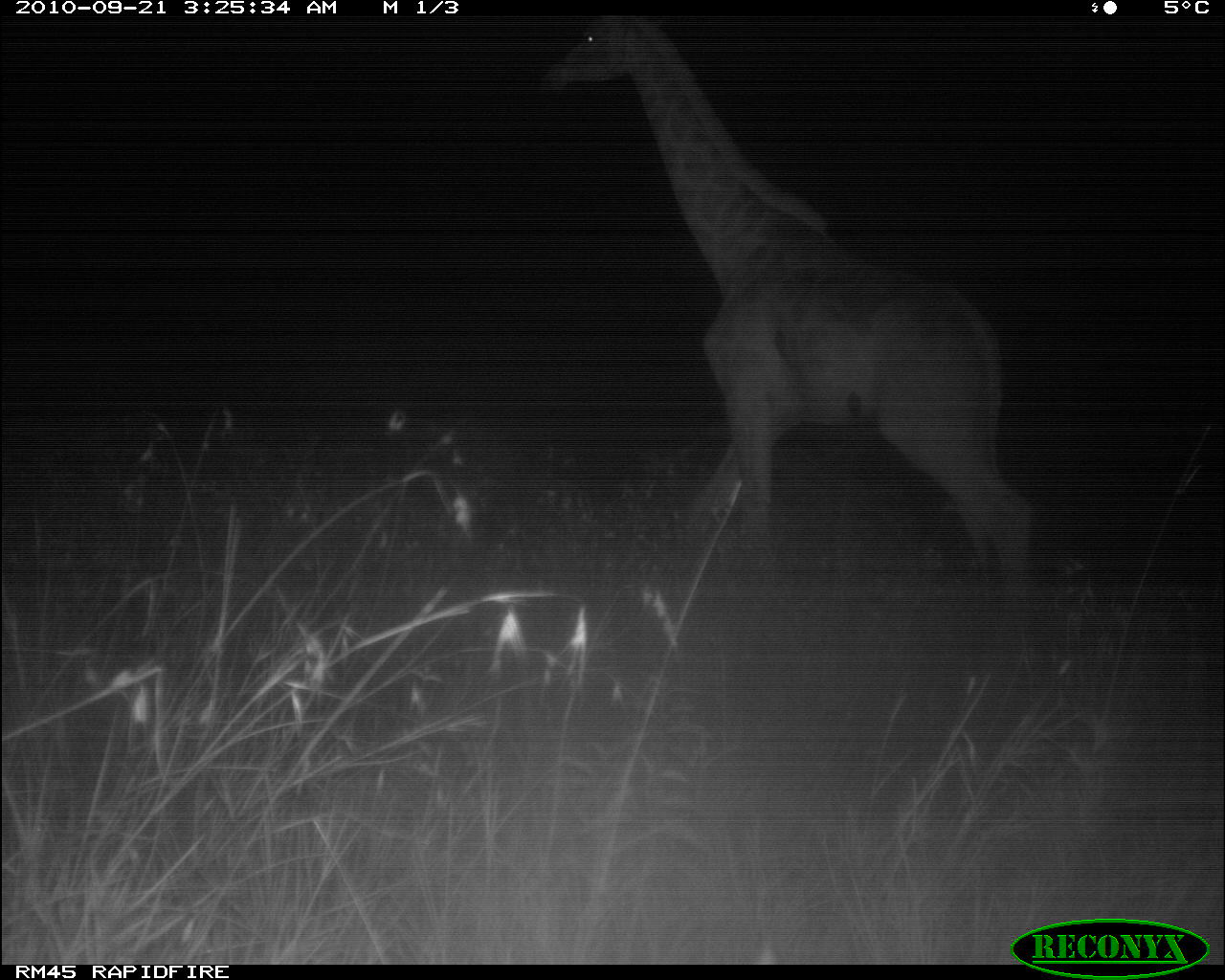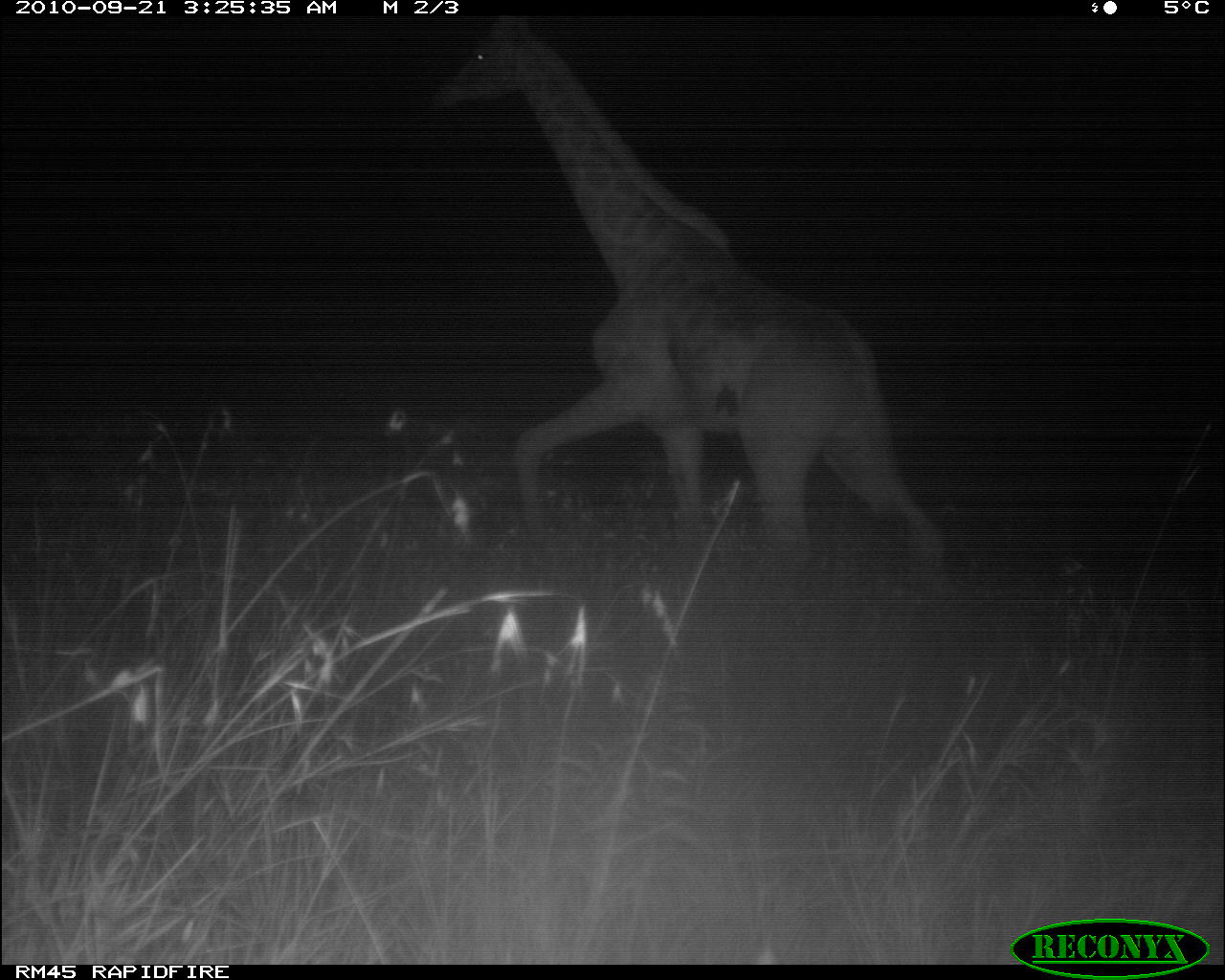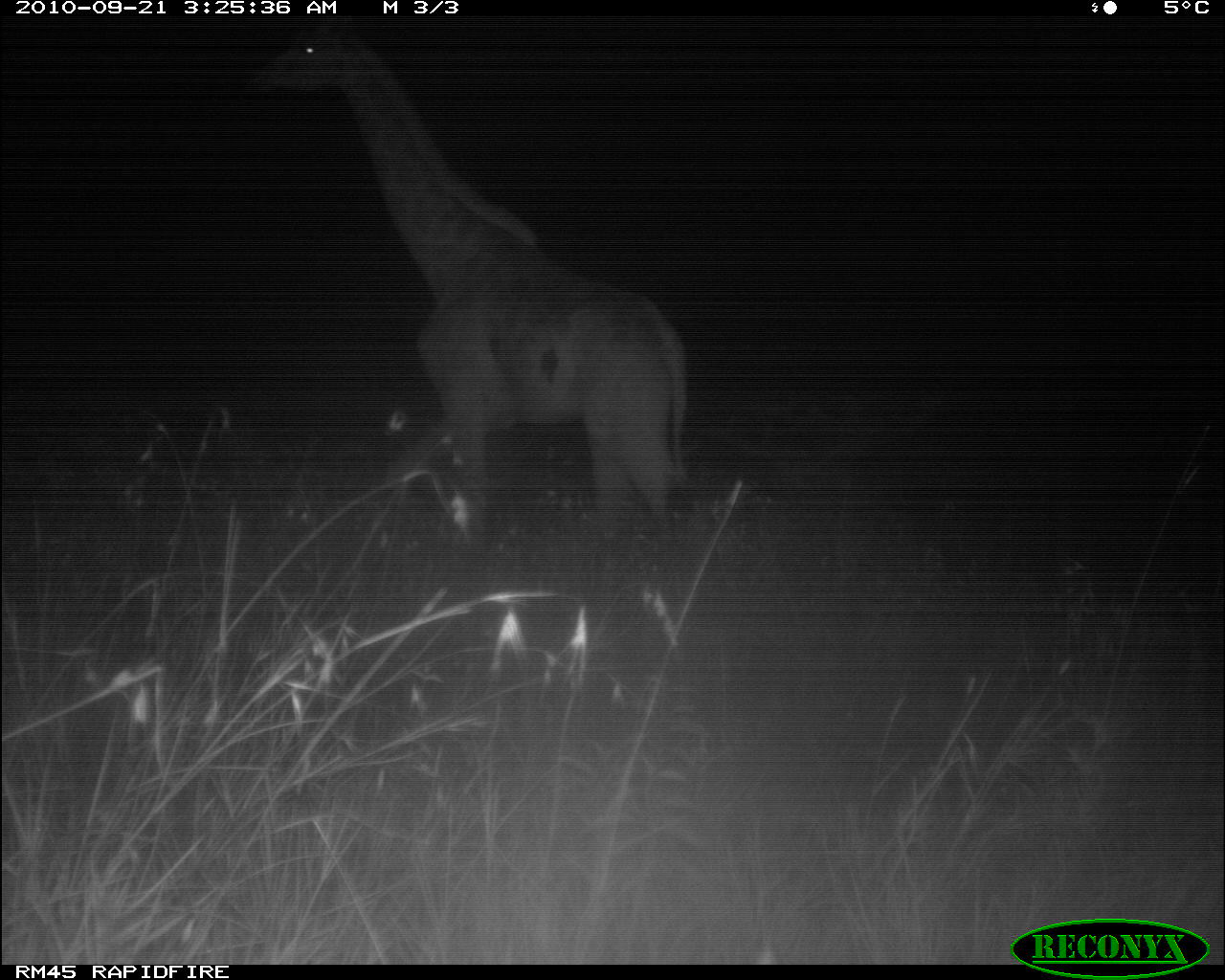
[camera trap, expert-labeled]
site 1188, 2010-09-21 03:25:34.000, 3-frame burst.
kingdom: Animalia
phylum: Chordata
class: Mammalia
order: Artiodactyla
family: Giraffidae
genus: Giraffa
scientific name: Giraffa camelopardalis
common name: giraffe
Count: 1.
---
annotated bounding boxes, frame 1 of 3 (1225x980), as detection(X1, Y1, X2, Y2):
giraffa camelopardalis: detection(536, 14, 1033, 606)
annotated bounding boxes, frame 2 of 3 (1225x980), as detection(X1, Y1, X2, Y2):
giraffa camelopardalis: detection(438, 15, 946, 560)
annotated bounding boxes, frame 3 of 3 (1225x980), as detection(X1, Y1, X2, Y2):
giraffa camelopardalis: detection(239, 14, 688, 521)